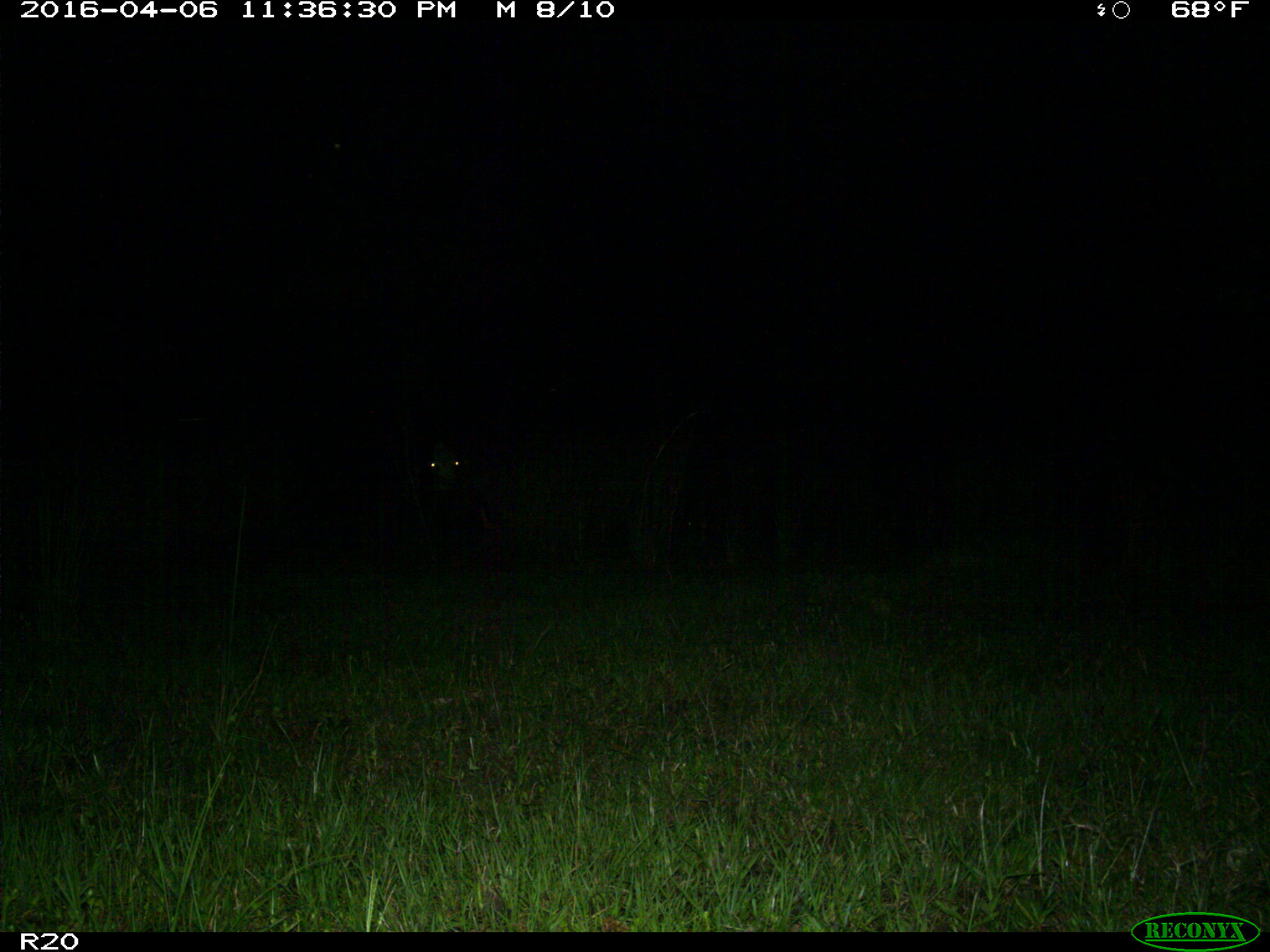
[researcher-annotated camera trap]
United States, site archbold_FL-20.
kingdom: Animalia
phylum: Chordata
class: Mammalia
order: Artiodactyla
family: Bovidae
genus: Bos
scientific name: Bos taurus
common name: domestic cow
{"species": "Bos taurus (domestic cow)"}